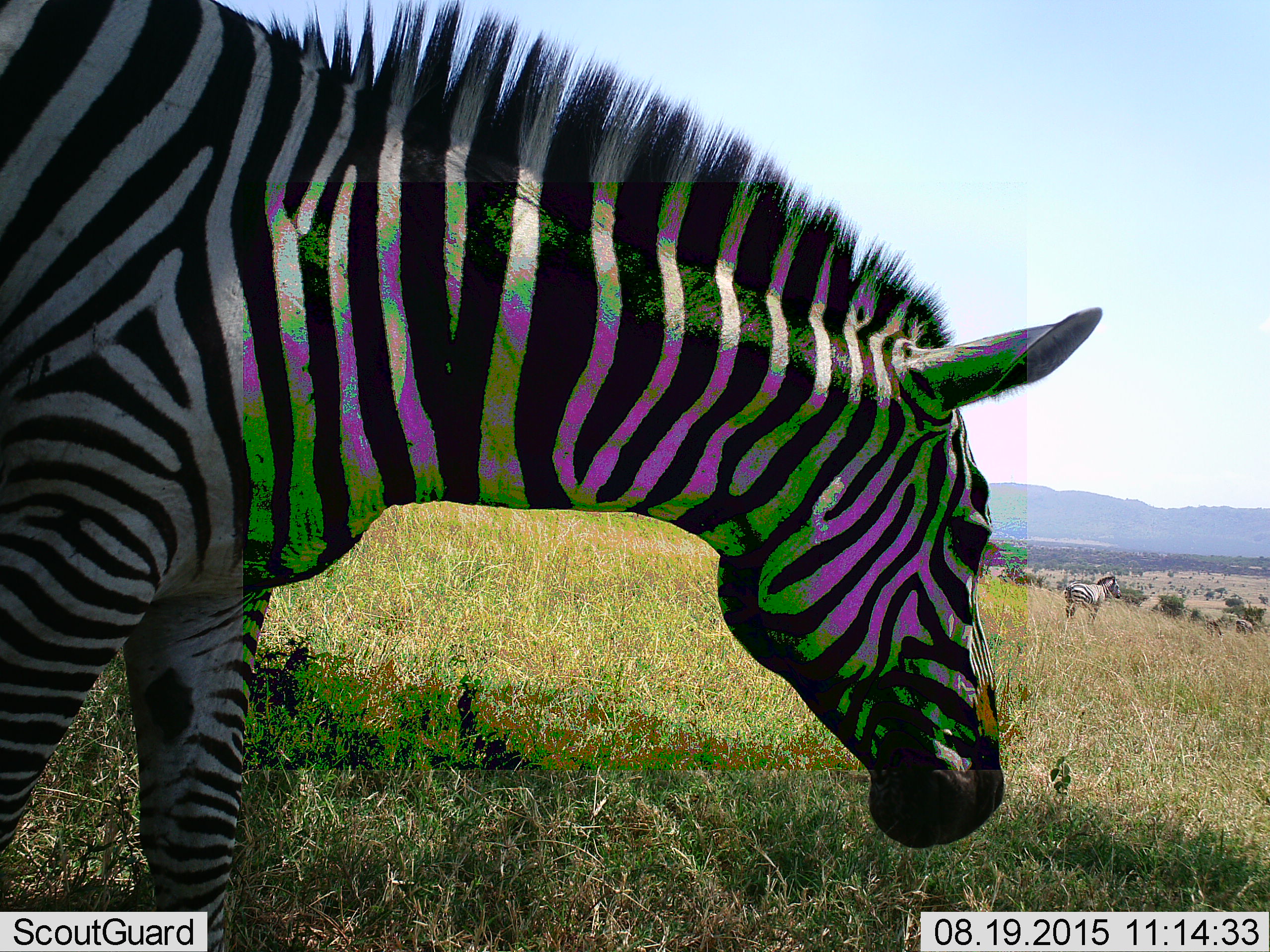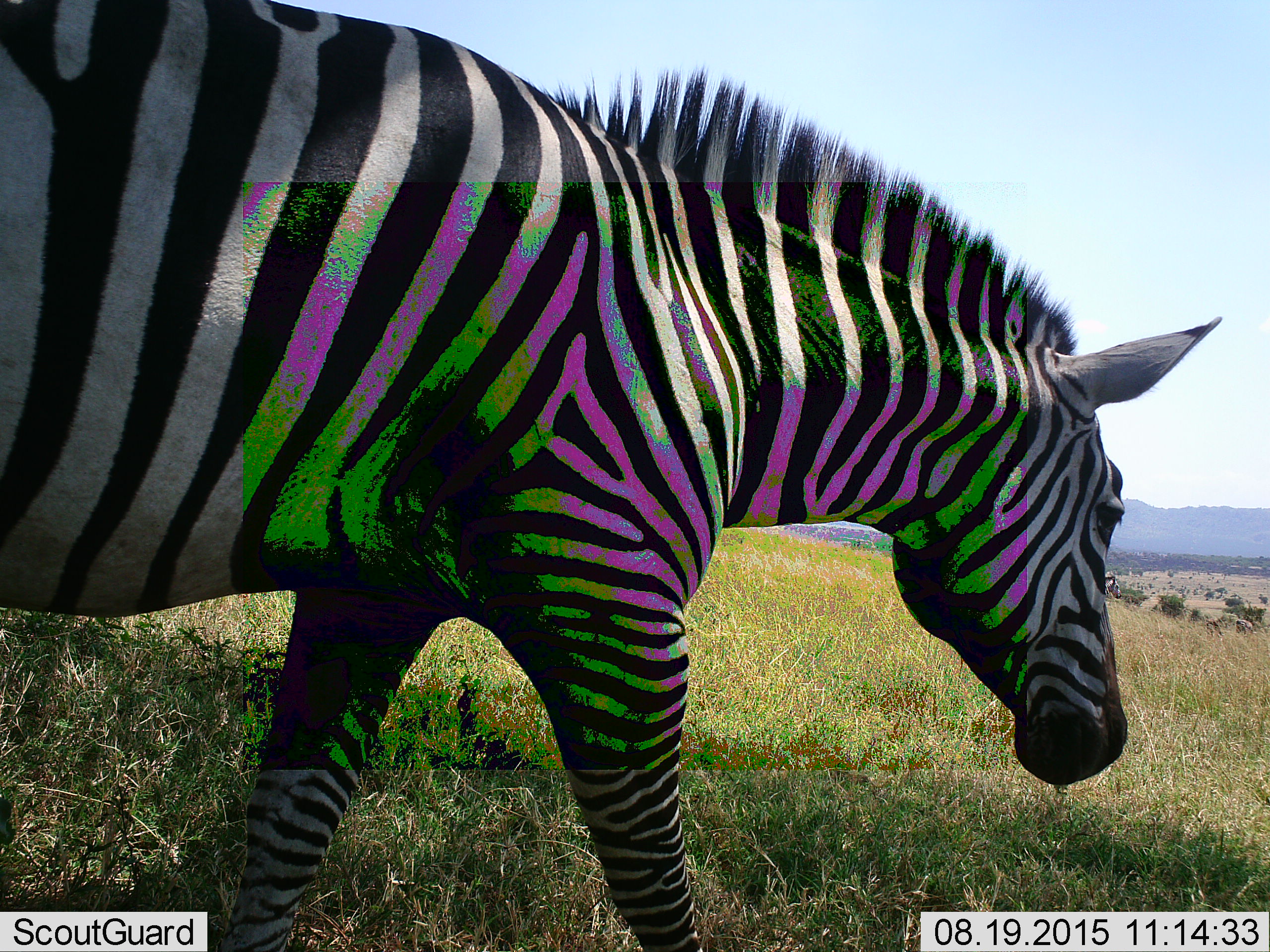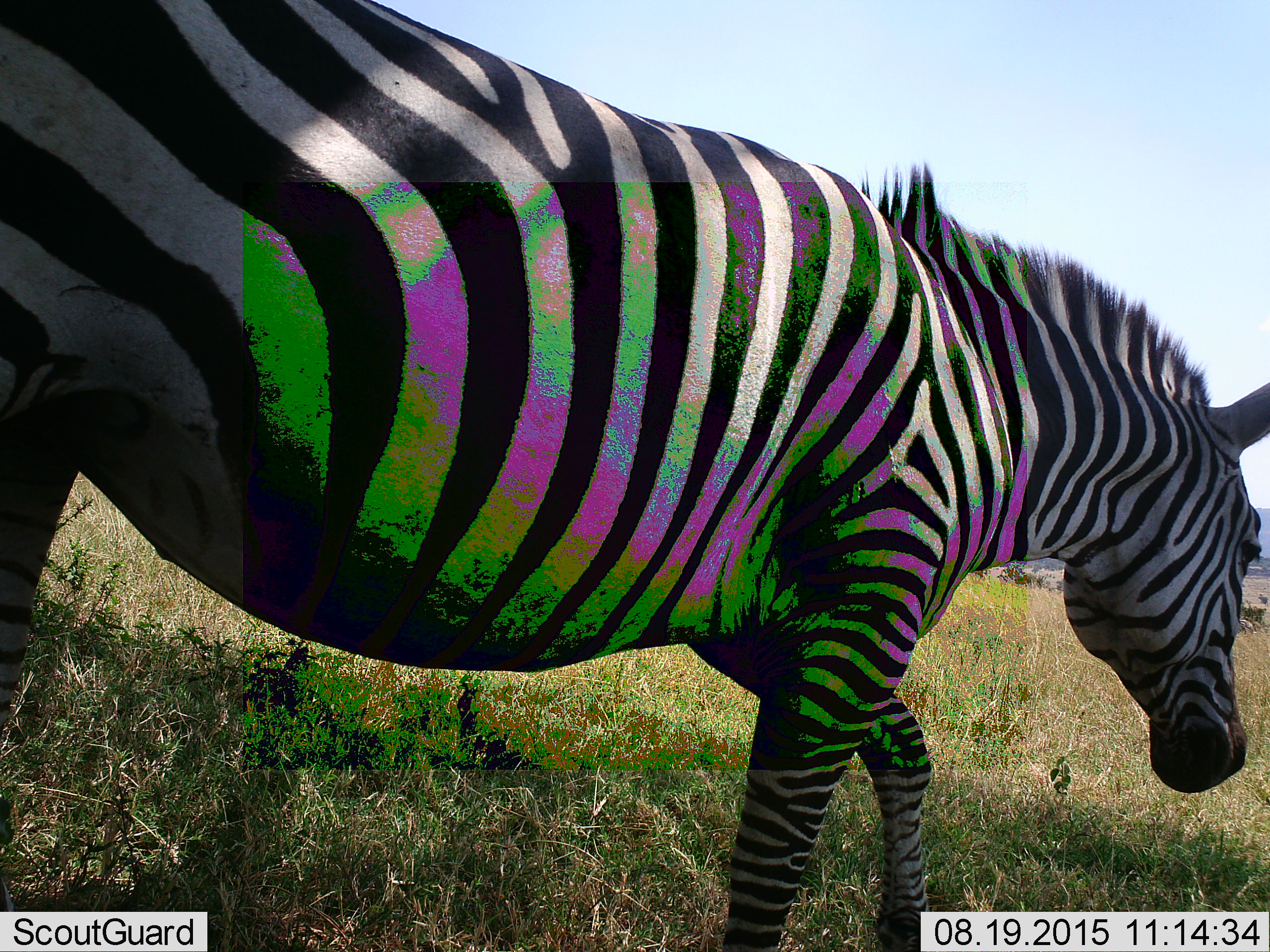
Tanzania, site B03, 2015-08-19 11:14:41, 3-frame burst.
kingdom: Animalia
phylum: Chordata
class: Mammalia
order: Perissodactyla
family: Equidae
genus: Equus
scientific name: Equus quagga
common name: plains zebra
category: zebra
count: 2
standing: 50%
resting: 5%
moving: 80%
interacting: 0%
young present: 0%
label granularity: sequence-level